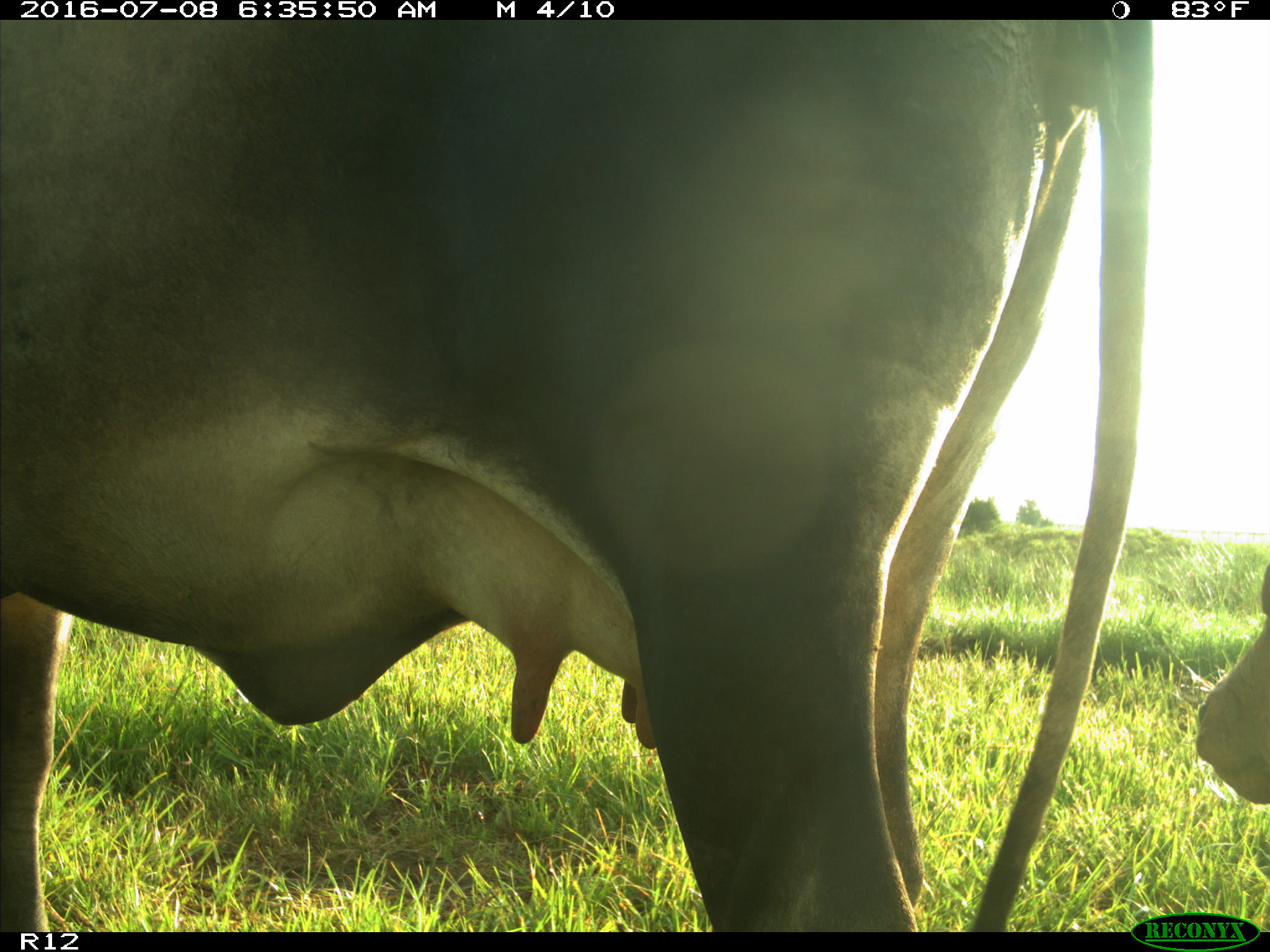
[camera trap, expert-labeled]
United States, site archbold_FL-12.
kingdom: Animalia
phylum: Chordata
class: Mammalia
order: Artiodactyla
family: Bovidae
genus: Bos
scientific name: Bos taurus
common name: domestic cow